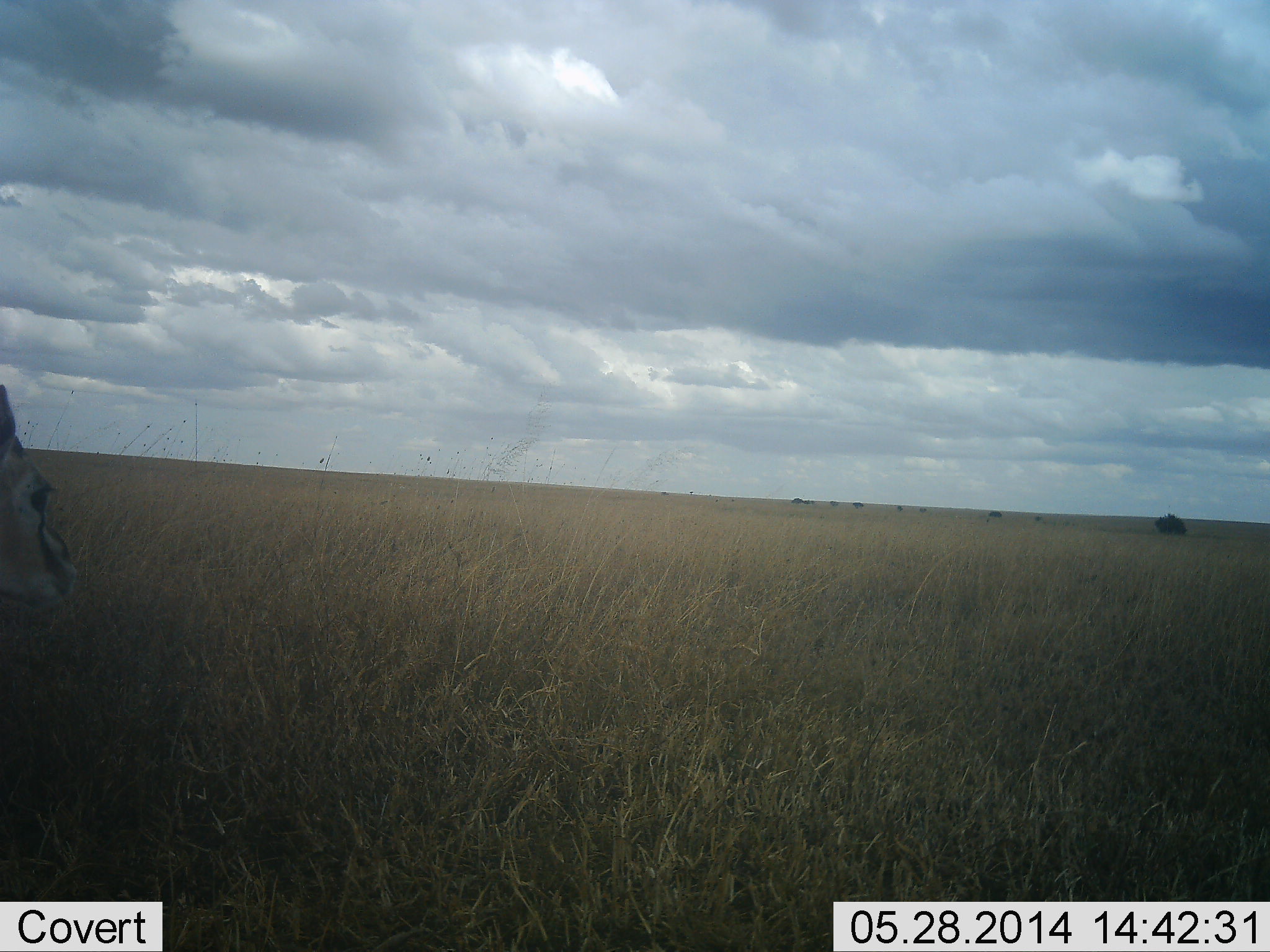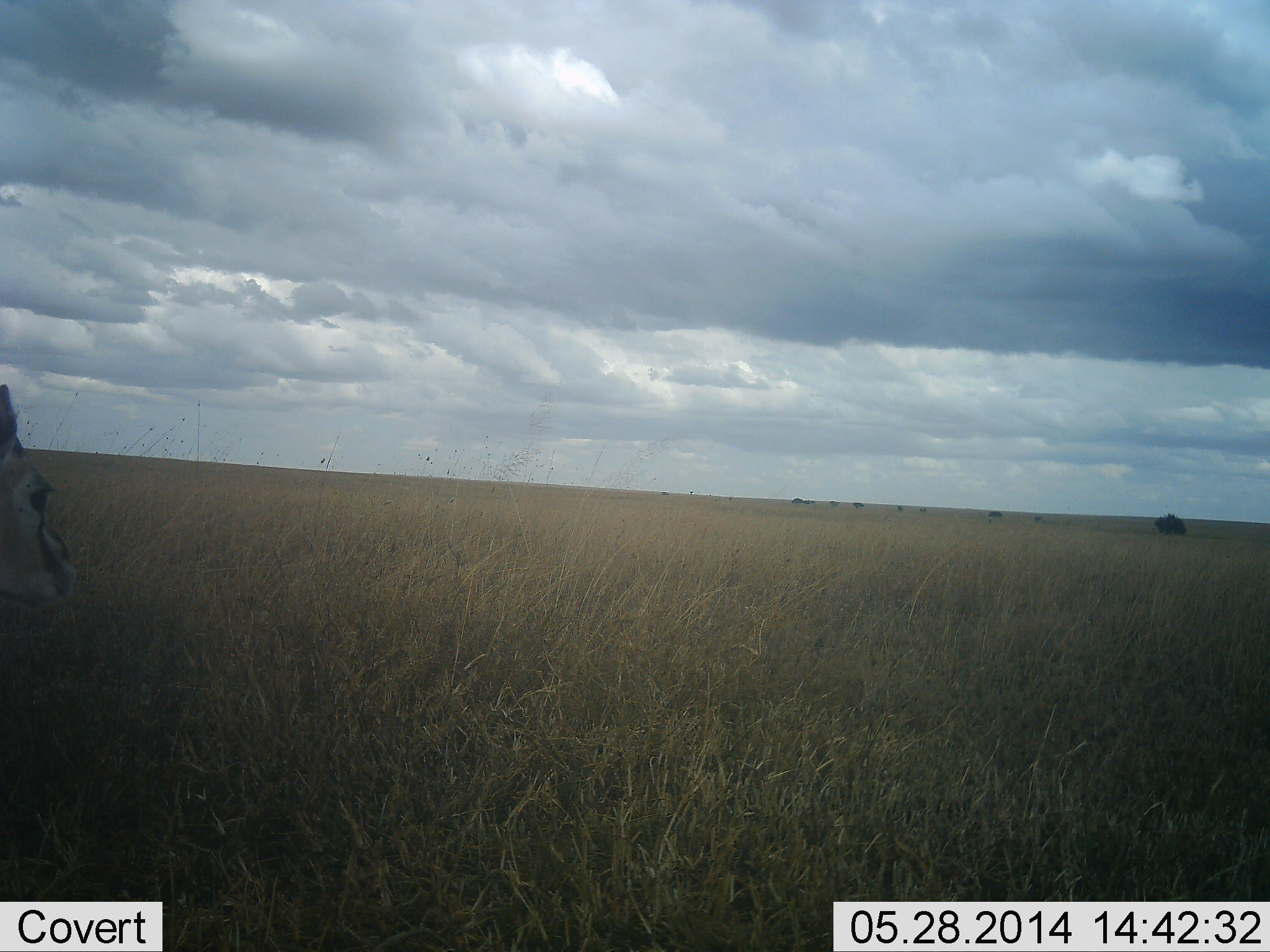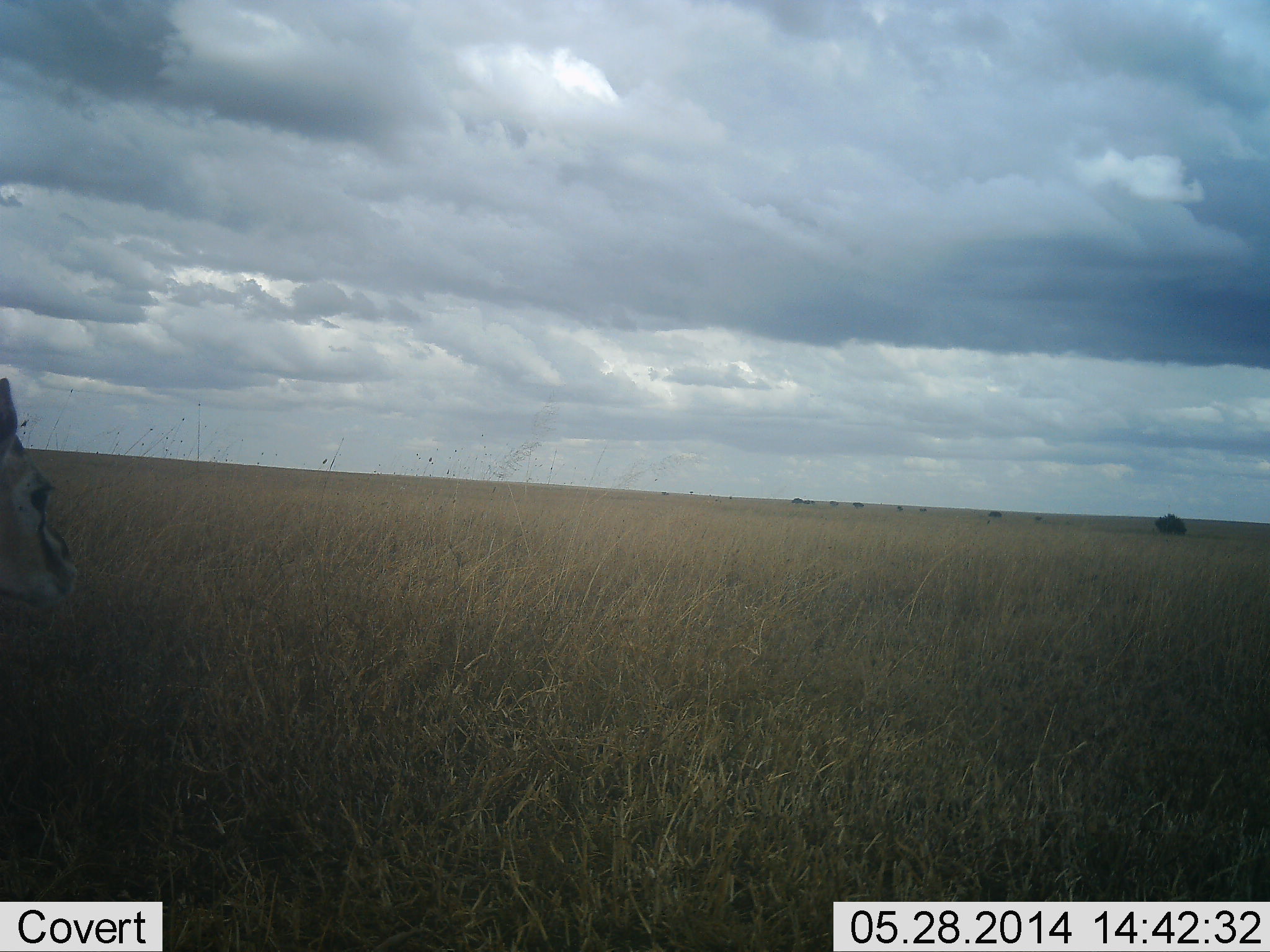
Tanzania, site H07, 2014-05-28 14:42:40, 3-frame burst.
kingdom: Animalia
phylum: Chordata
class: Mammalia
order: Artiodactyla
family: Bovidae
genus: Eudorcas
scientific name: Eudorcas thomsonii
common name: thomson's gazelle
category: gazellethomsons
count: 1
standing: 100%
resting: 0%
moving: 0%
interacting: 0%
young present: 0%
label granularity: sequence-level